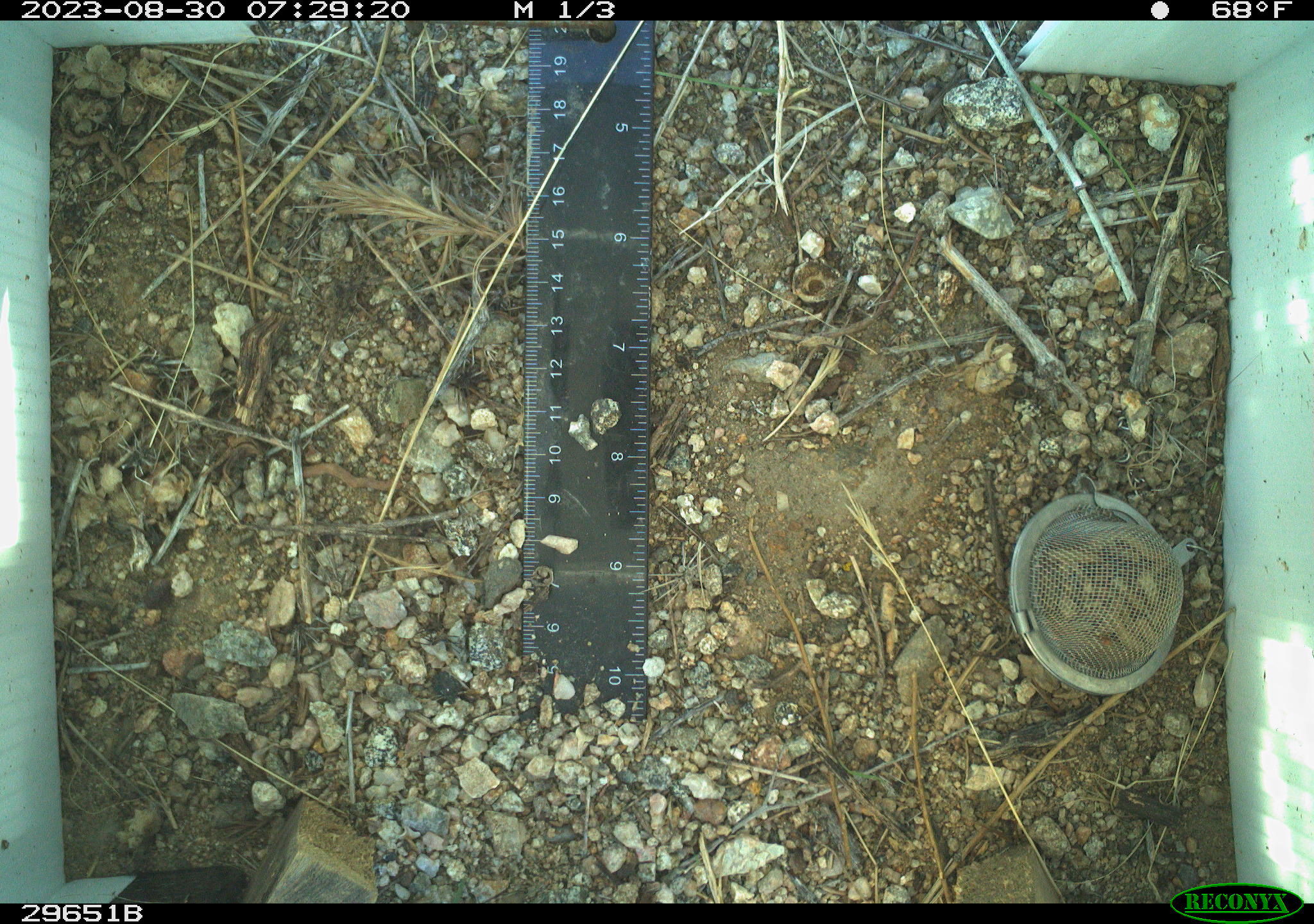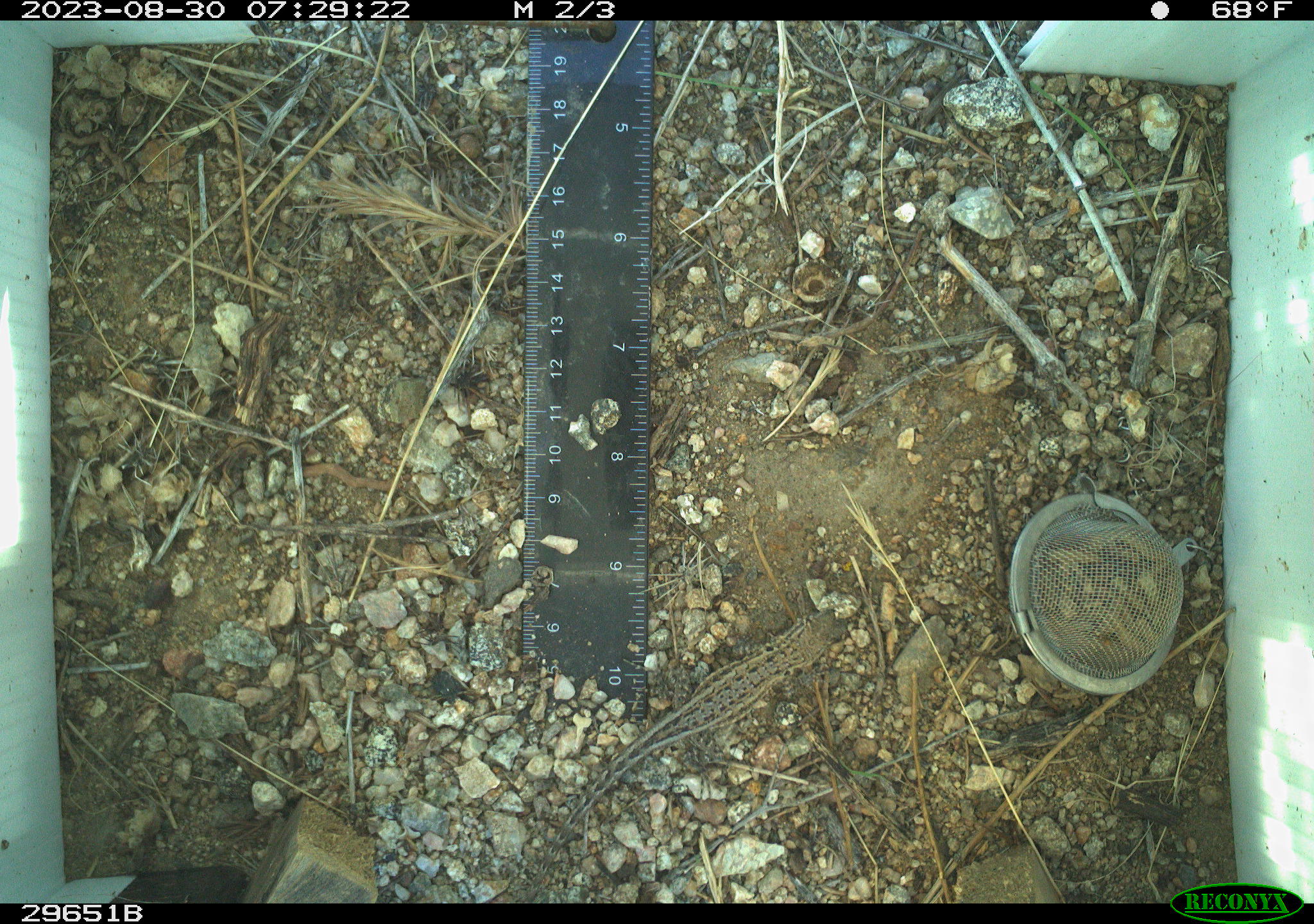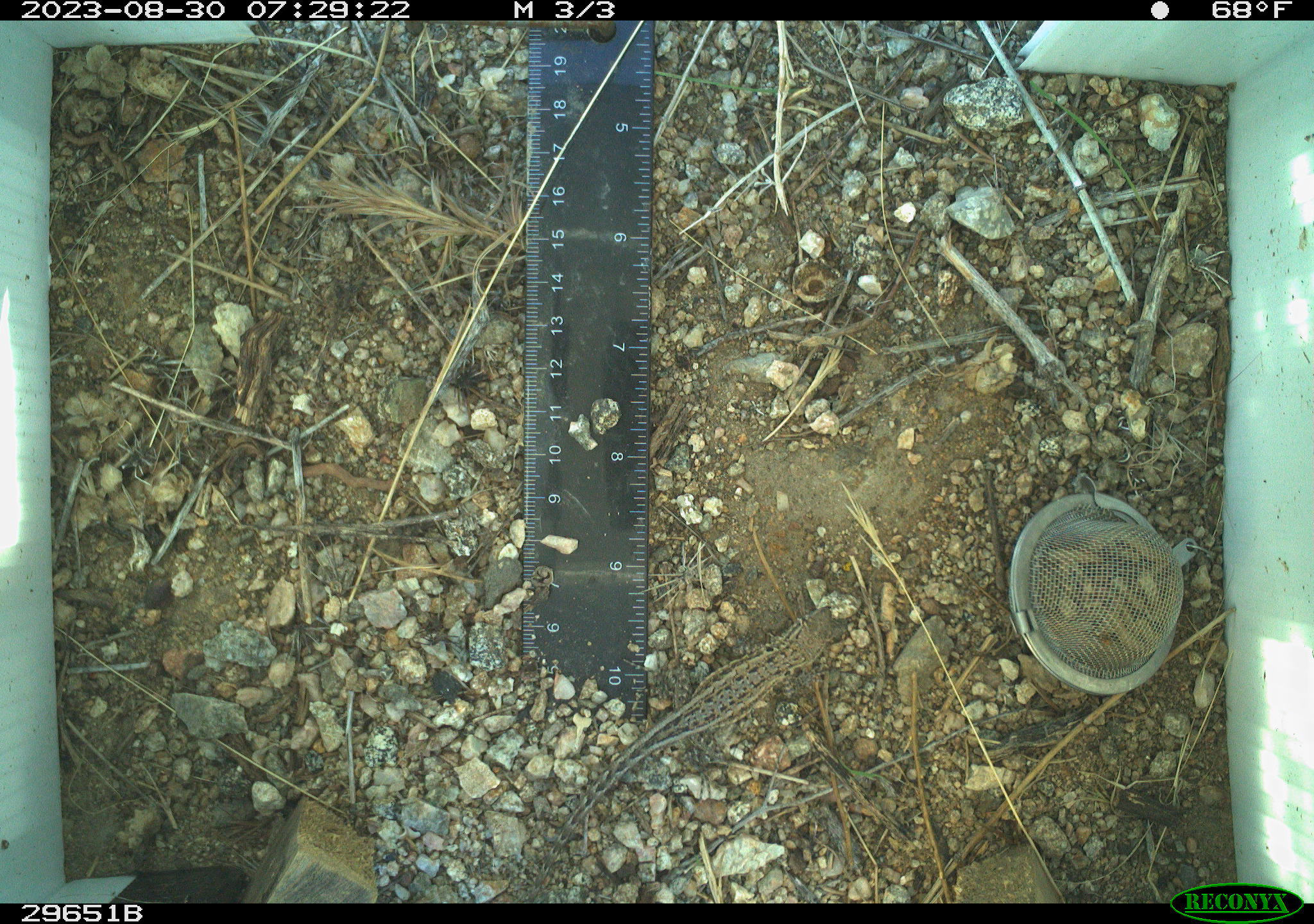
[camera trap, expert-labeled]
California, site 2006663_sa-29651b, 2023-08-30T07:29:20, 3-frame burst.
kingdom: Animalia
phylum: Chordata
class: Reptilia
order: Squamata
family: Phrynosomatidae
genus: Uta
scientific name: Uta stansburiana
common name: common side-blotched lizard